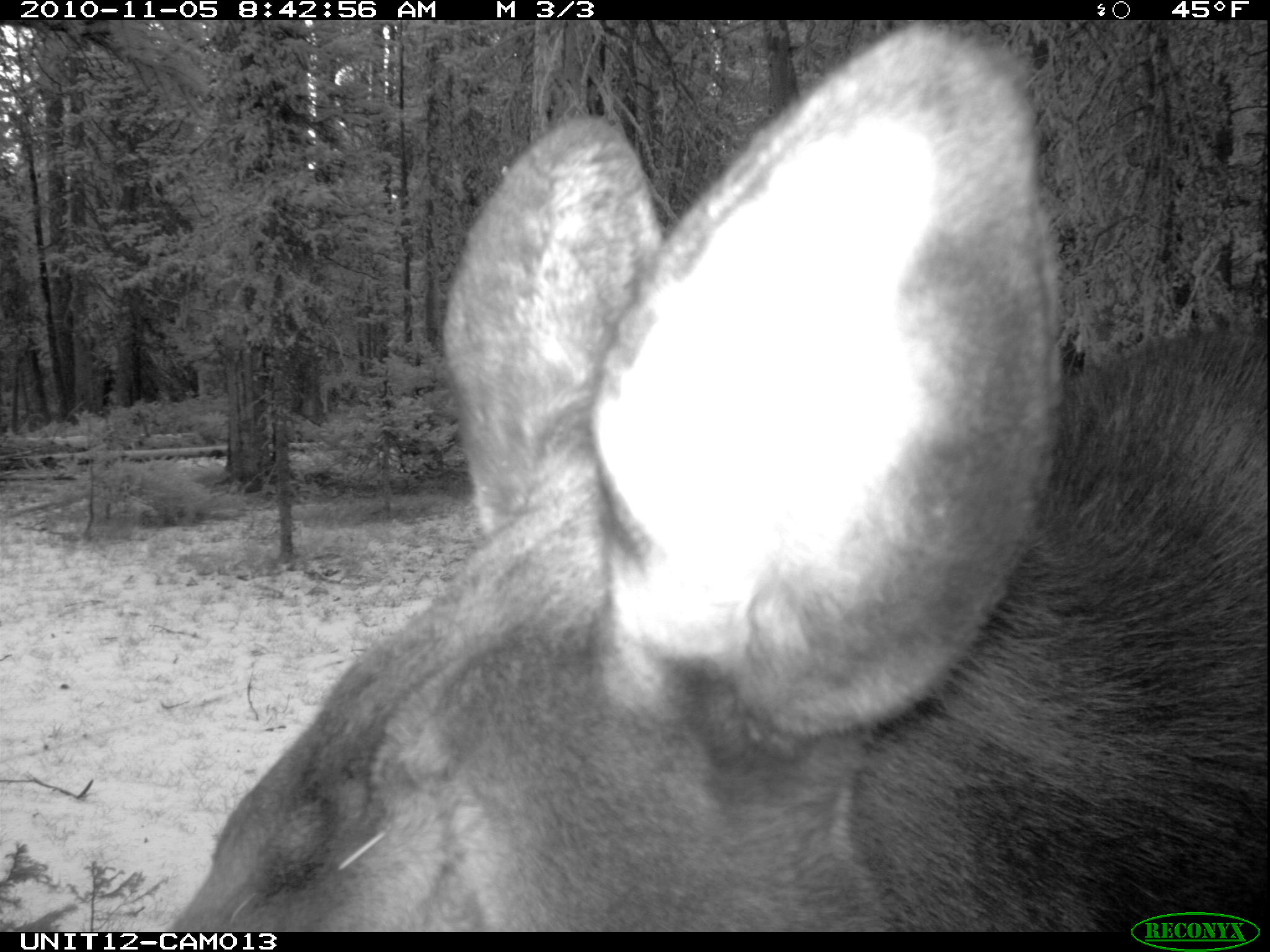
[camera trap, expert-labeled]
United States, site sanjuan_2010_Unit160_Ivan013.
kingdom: Animalia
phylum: Chordata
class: Mammalia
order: Artiodactyla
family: Cervidae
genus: Alces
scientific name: Alces alces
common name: moose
Alces alces (moose).